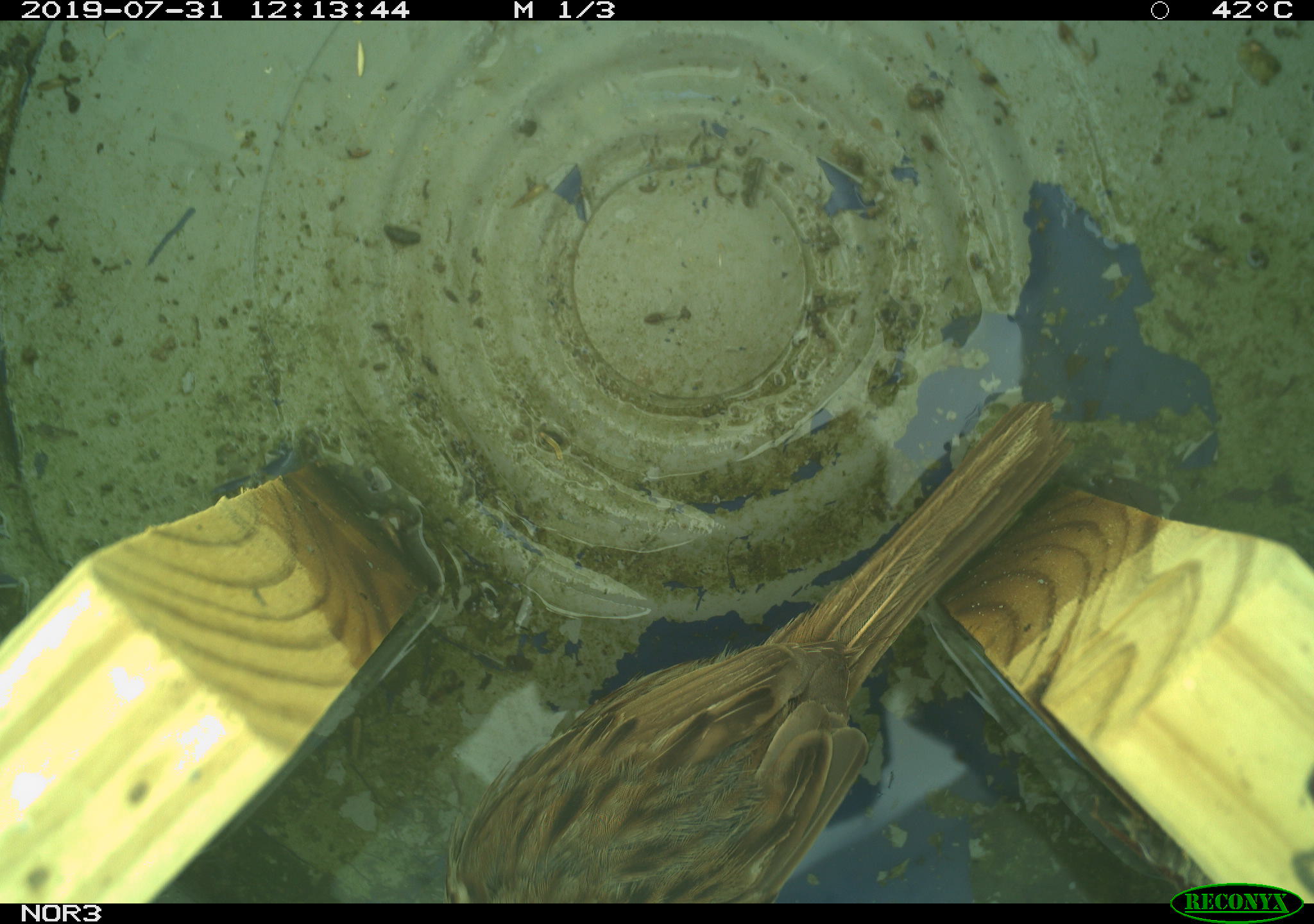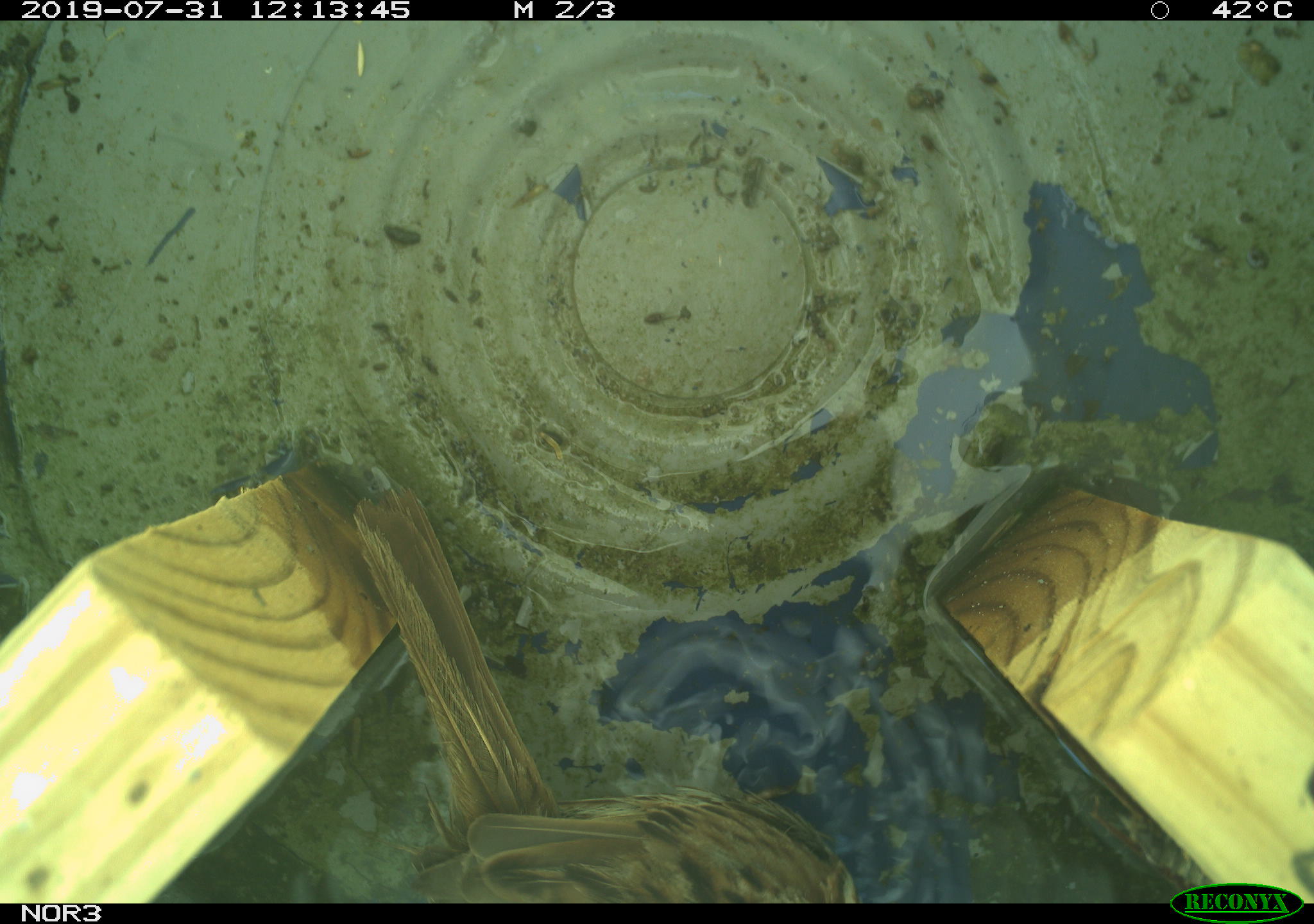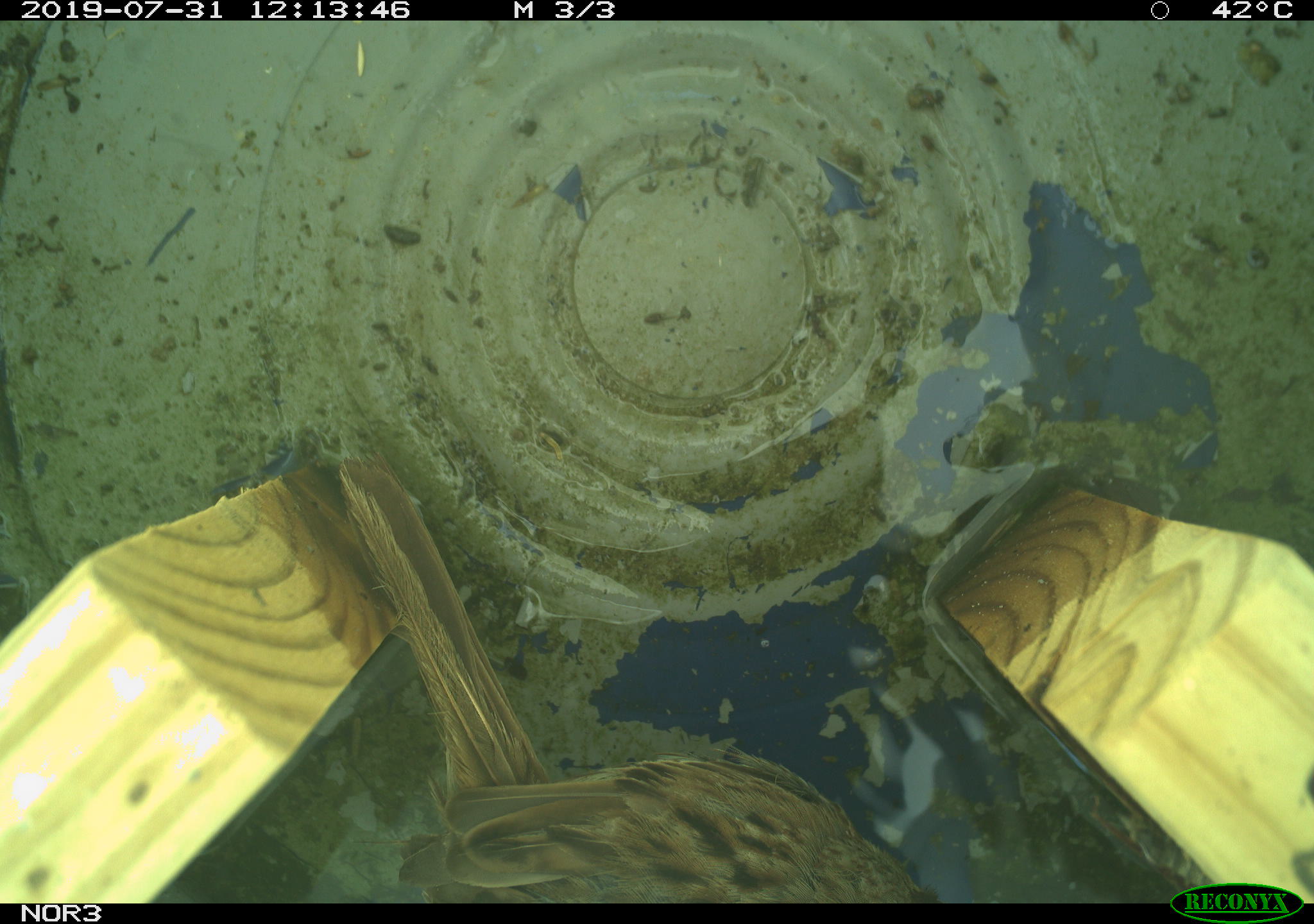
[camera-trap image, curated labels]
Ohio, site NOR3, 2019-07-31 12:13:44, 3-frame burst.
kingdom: Animalia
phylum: Chordata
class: Aves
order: Passeriformes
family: Passerellidae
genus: Melospiza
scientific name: Melospiza melodia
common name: song sparrow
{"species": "song sparrow (Melospiza melodia)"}